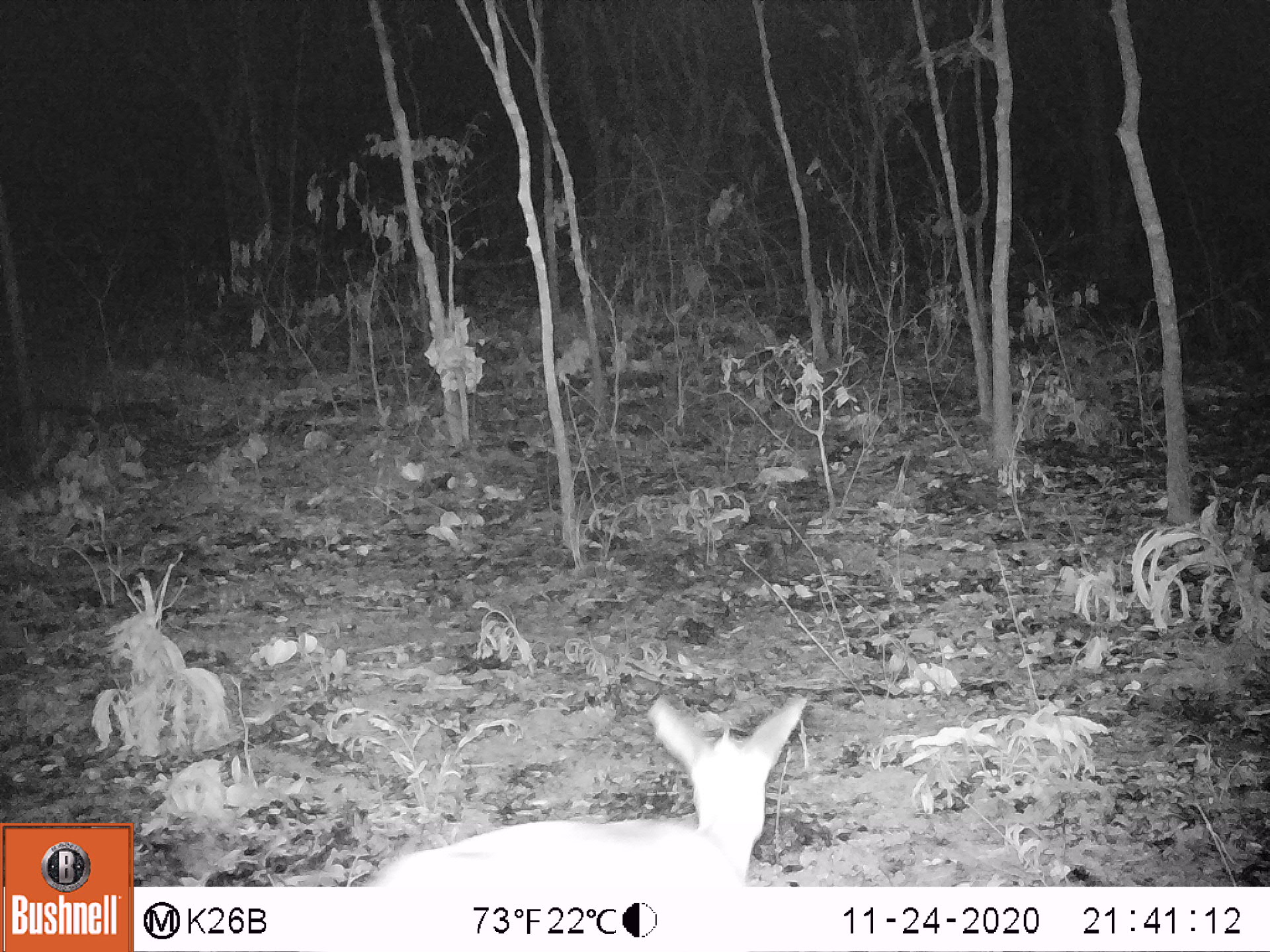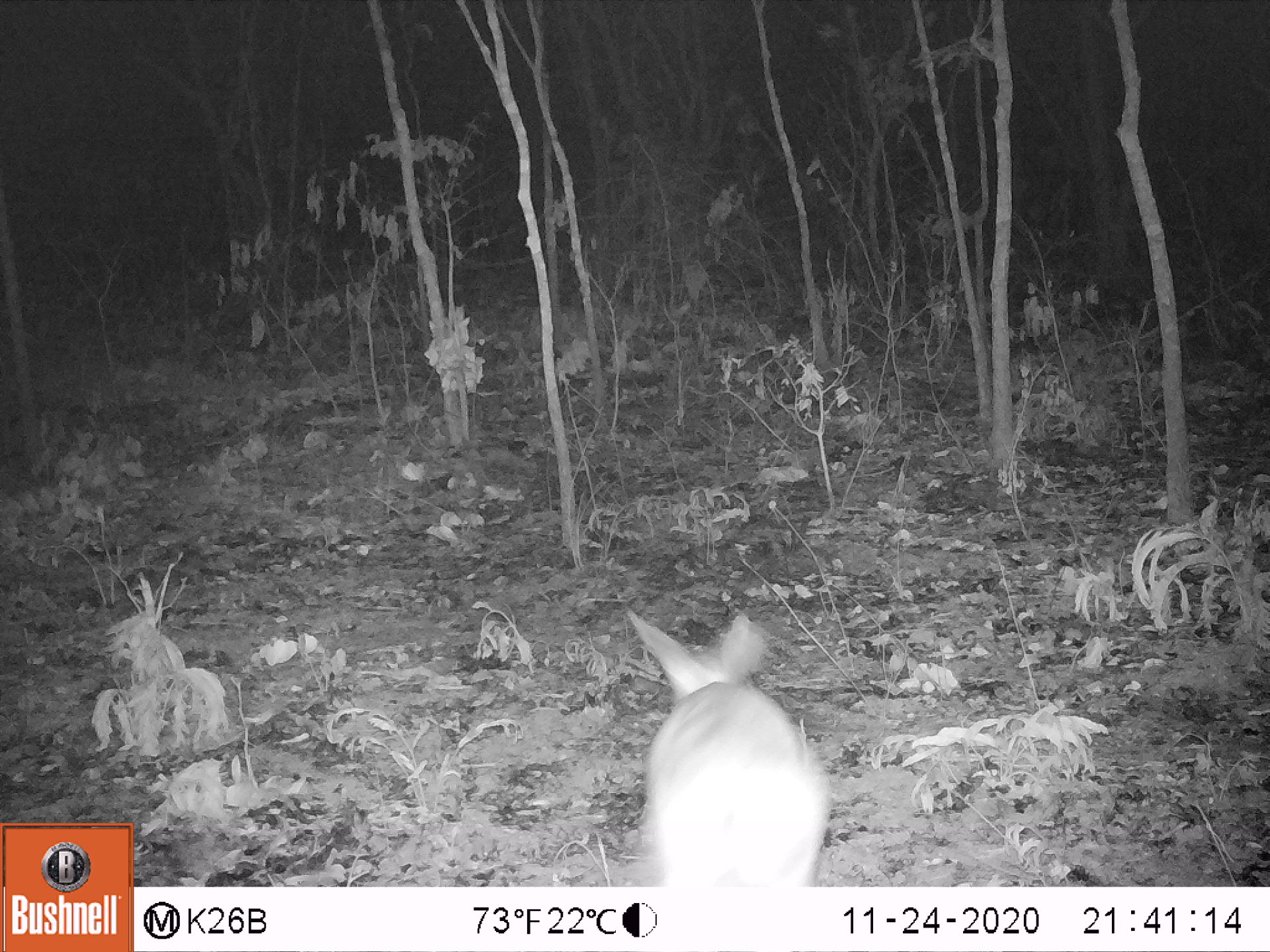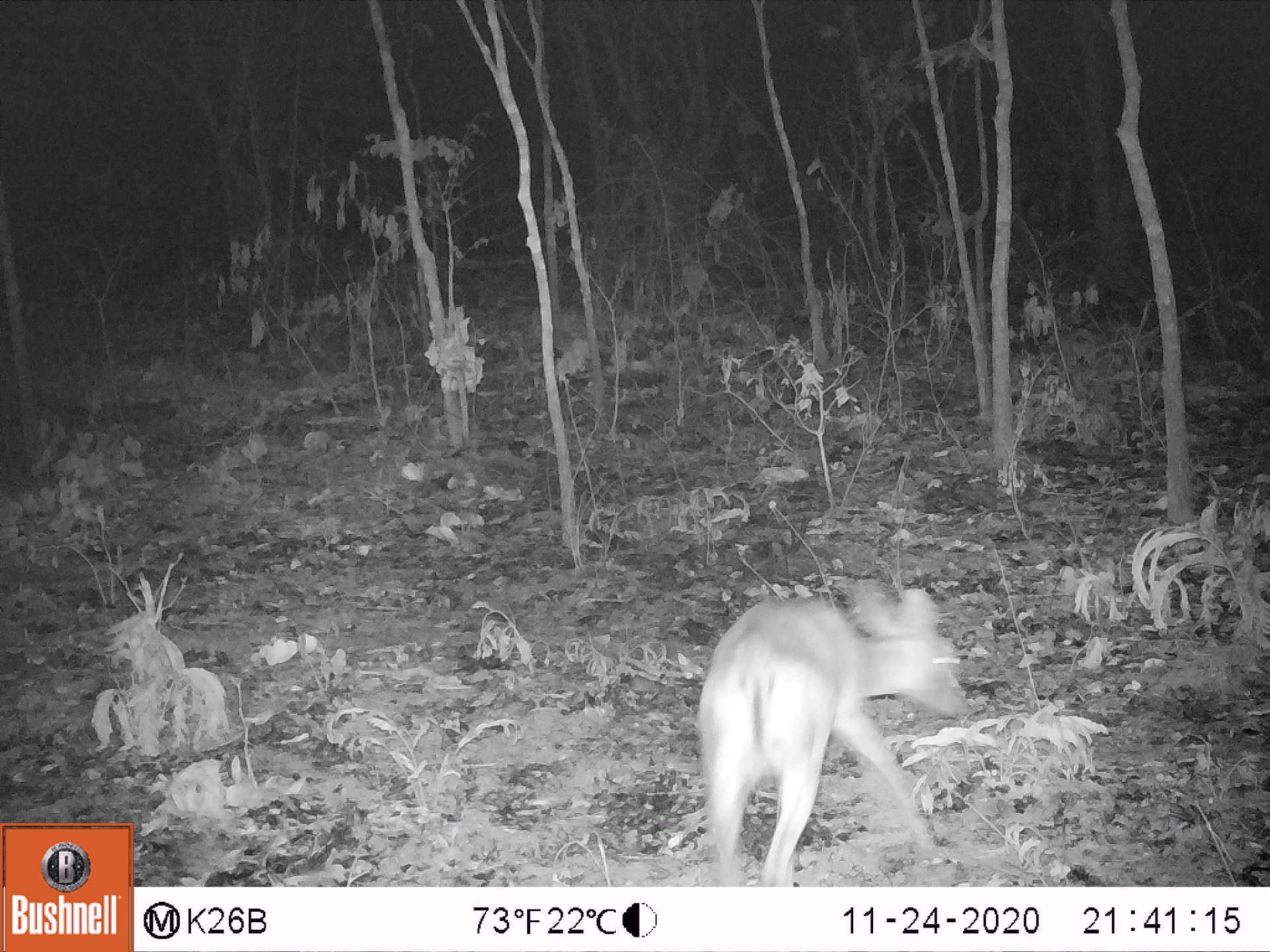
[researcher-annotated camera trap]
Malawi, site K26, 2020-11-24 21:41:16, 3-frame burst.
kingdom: Animalia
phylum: Chordata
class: Mammalia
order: Artiodactyla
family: Bovidae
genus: Sylvicapra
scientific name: Sylvicapra grimmia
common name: common duiker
Common duiker (Sylvicapra grimmia), count 1.